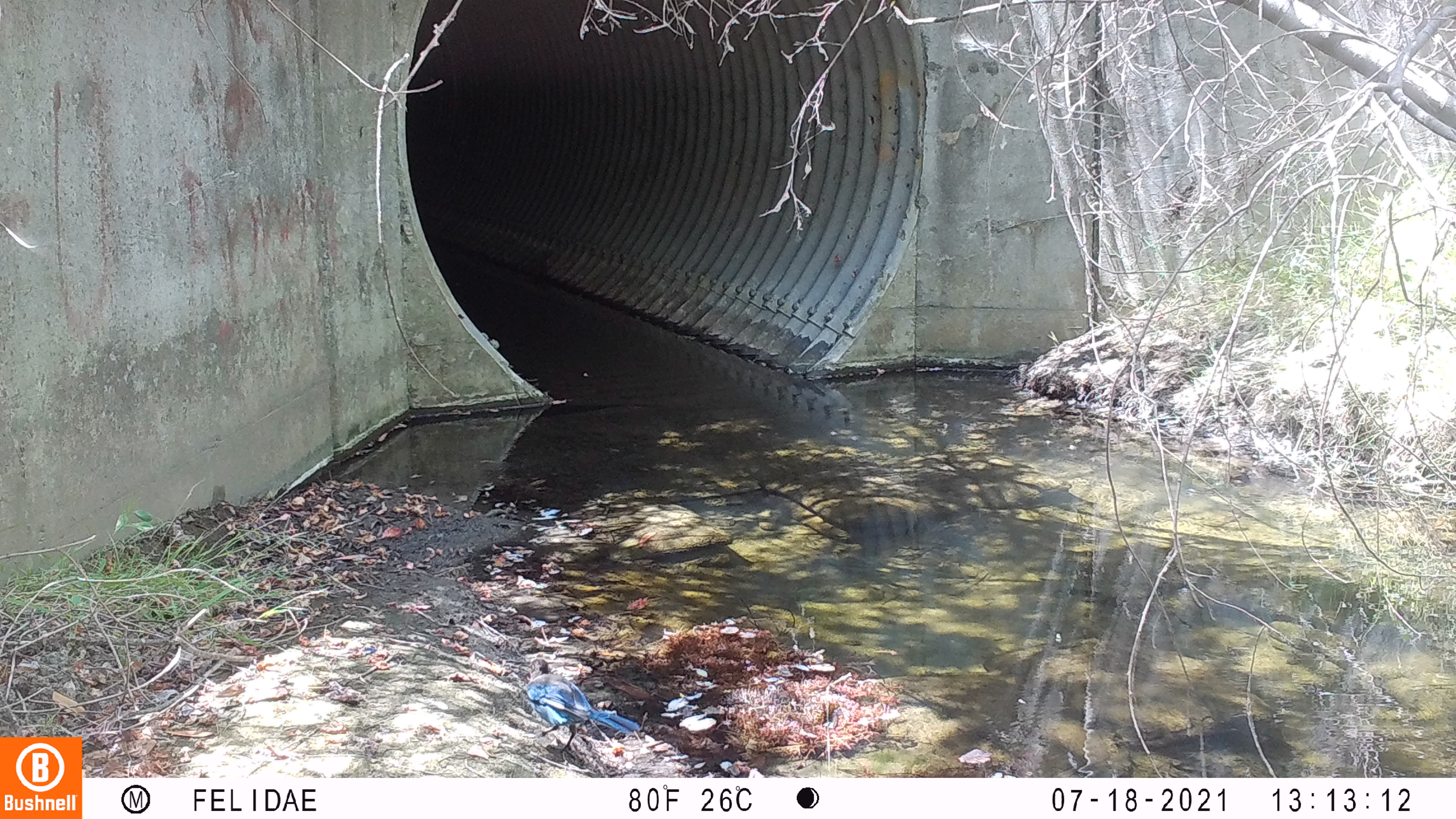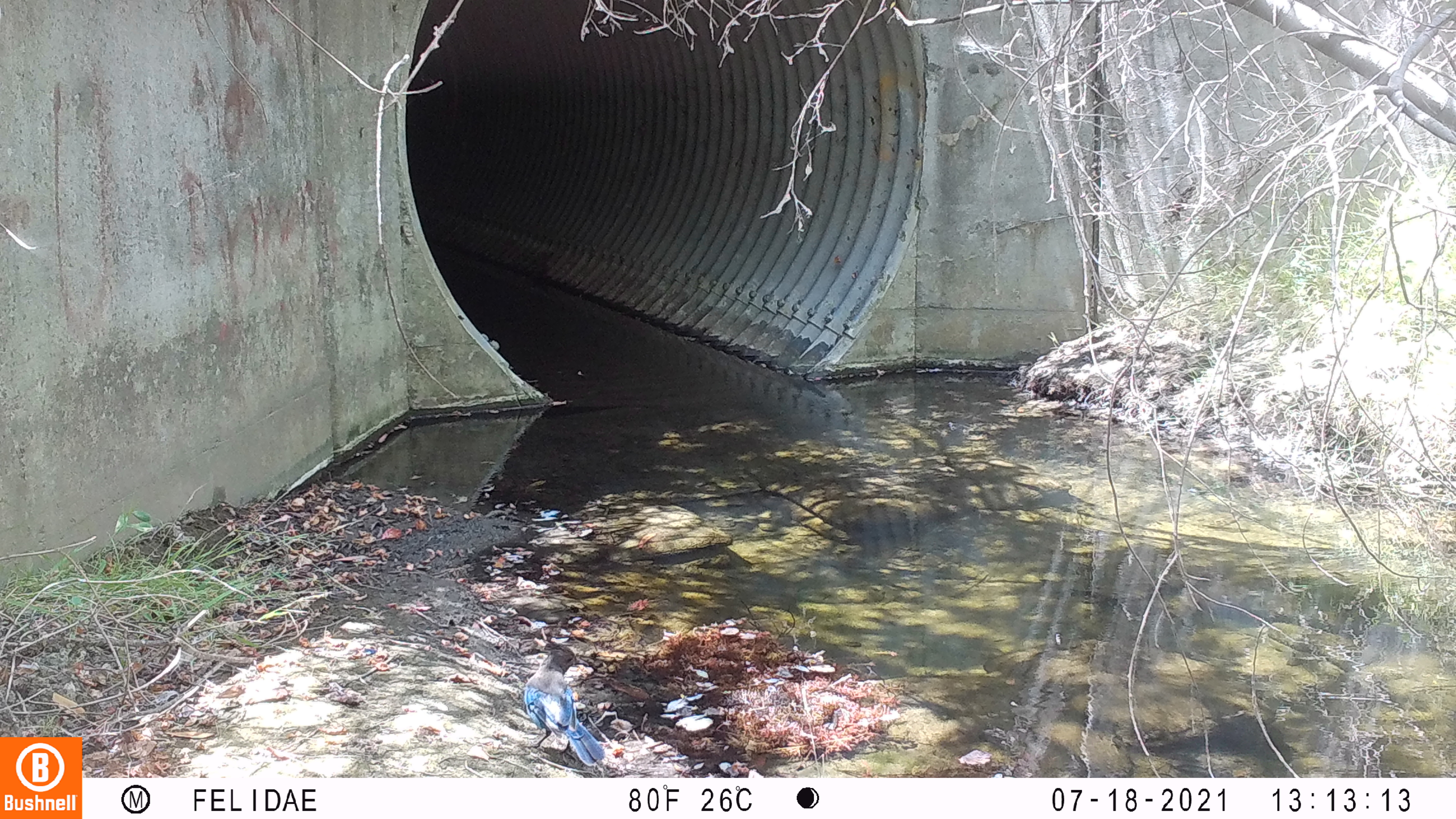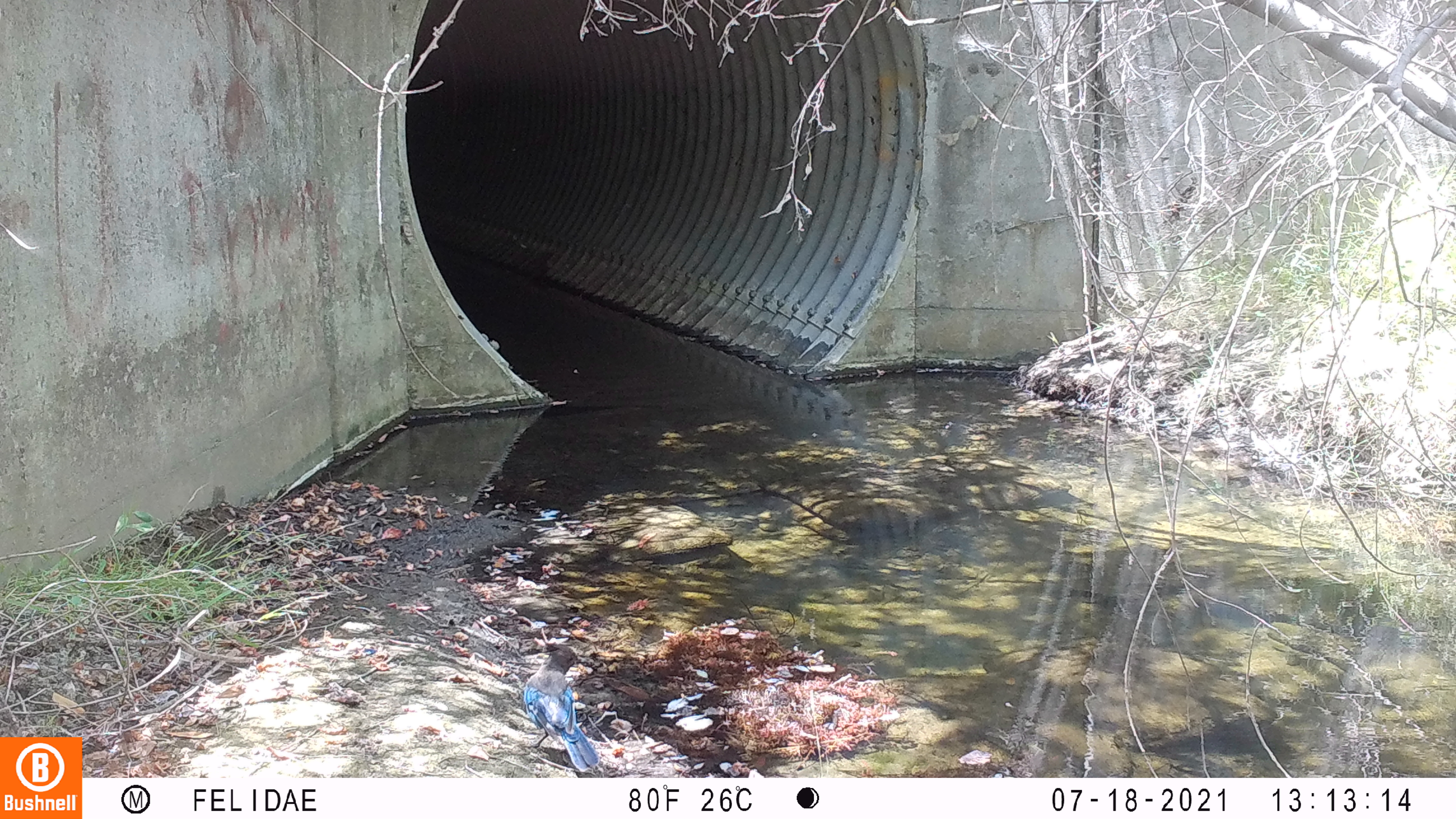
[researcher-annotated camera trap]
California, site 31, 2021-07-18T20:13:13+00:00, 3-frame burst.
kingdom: Animalia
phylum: Chordata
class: Aves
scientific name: Aves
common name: bird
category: unknown bird